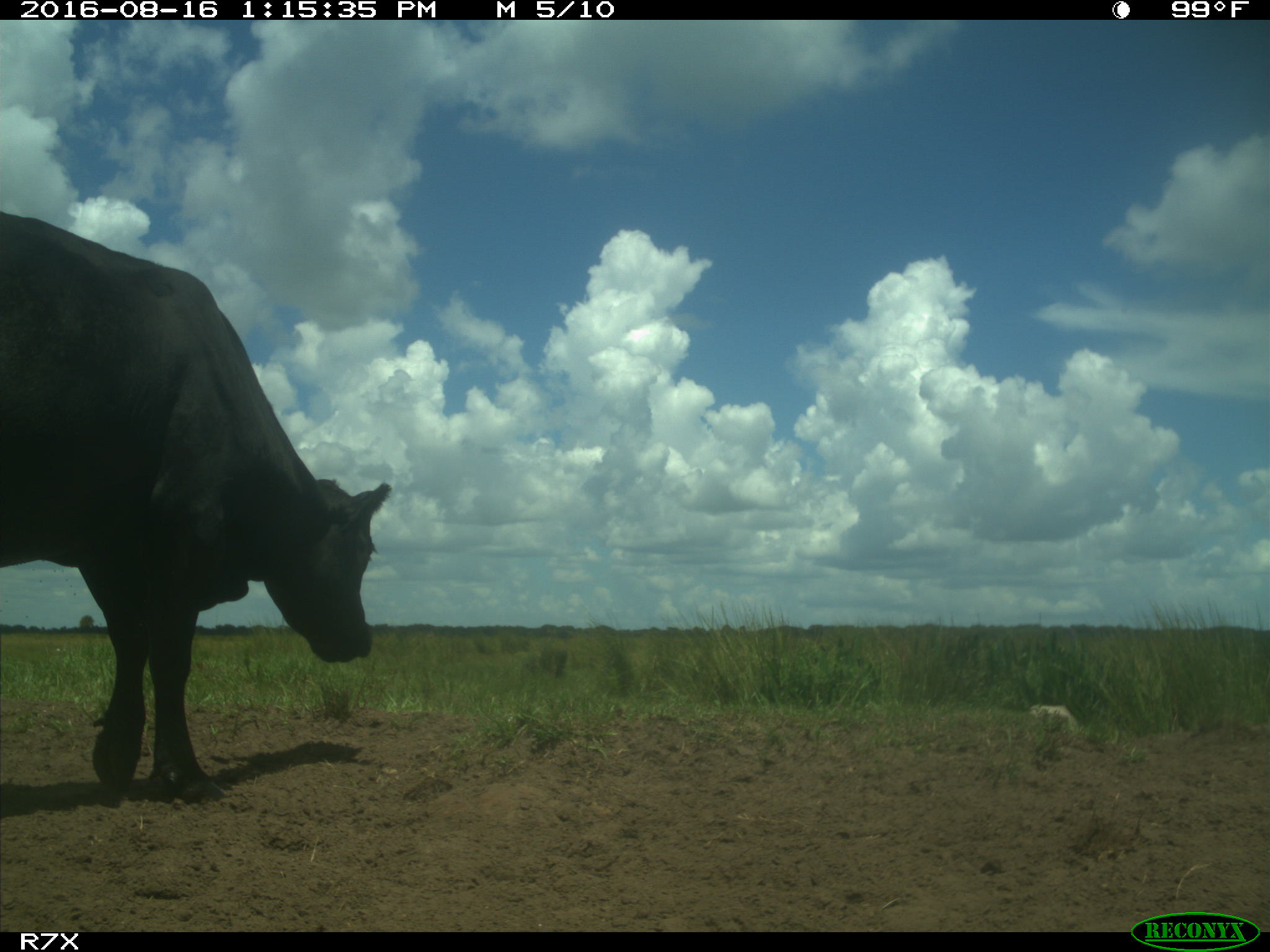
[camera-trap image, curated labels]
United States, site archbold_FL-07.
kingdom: Animalia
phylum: Chordata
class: Mammalia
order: Artiodactyla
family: Bovidae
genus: Bos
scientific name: Bos taurus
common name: domestic cow